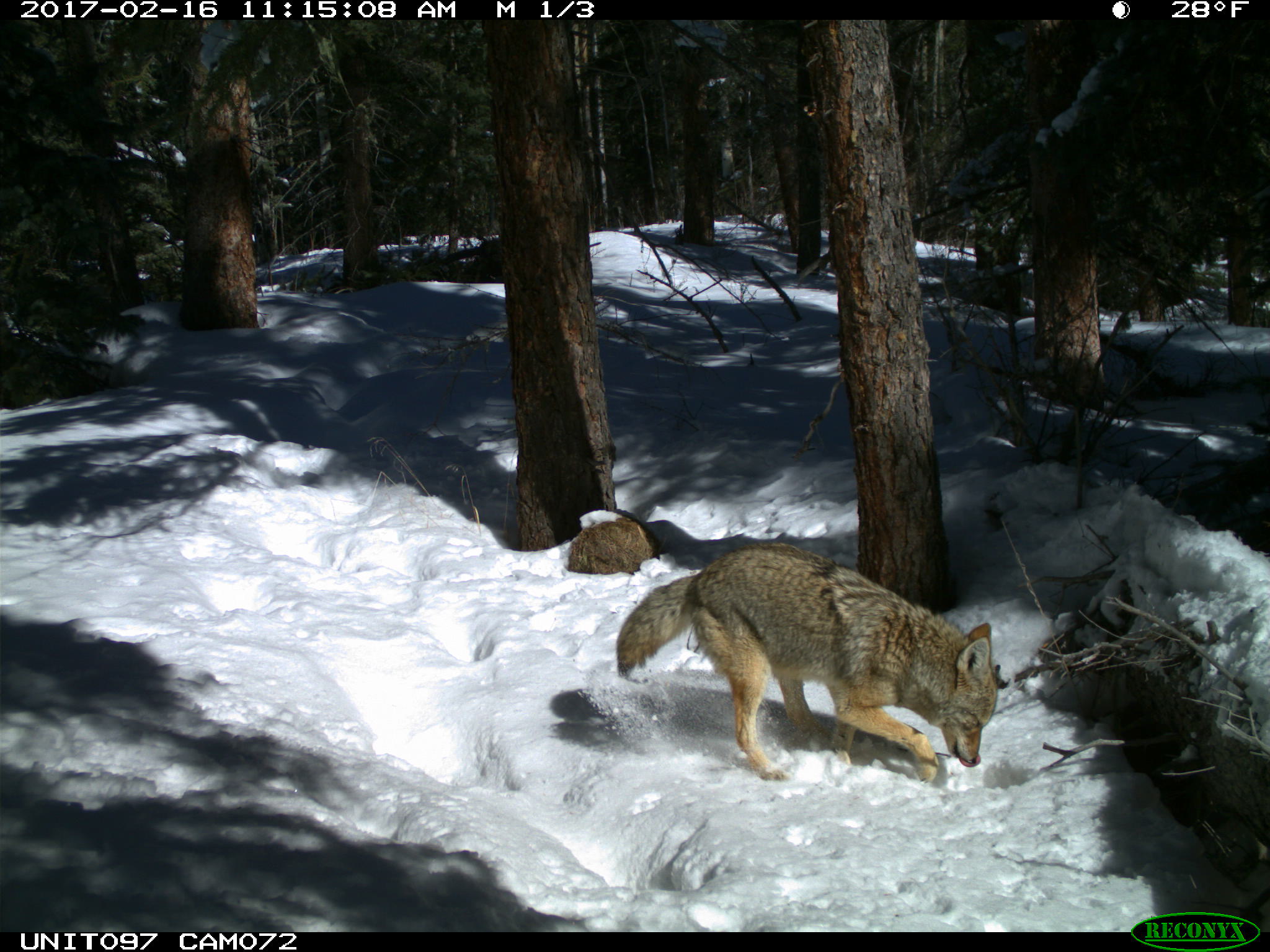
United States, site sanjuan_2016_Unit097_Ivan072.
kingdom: Animalia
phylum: Chordata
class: Mammalia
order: Carnivora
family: Canidae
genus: Canis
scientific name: Canis latrans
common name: coyote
Canis latrans (coyote).